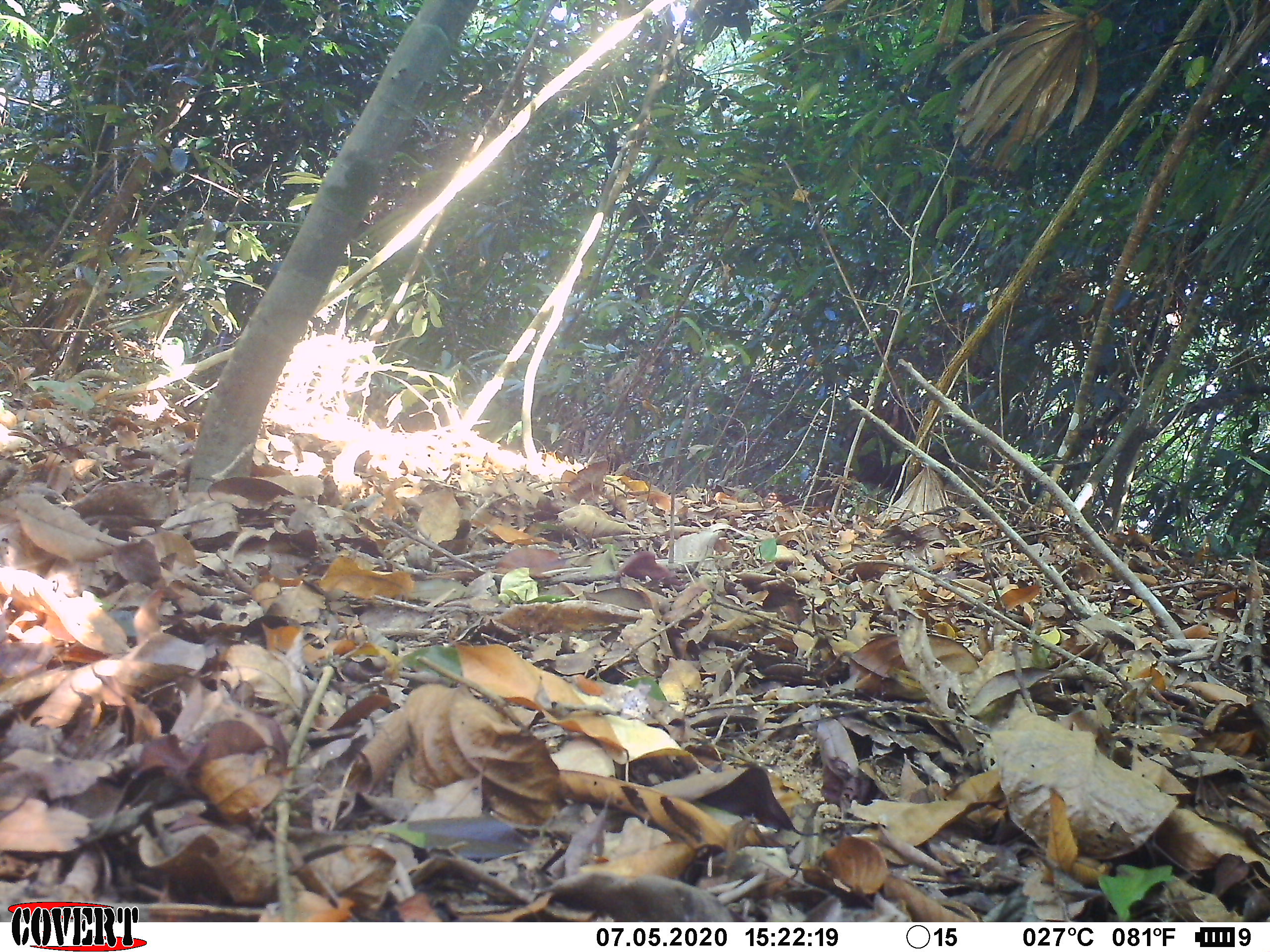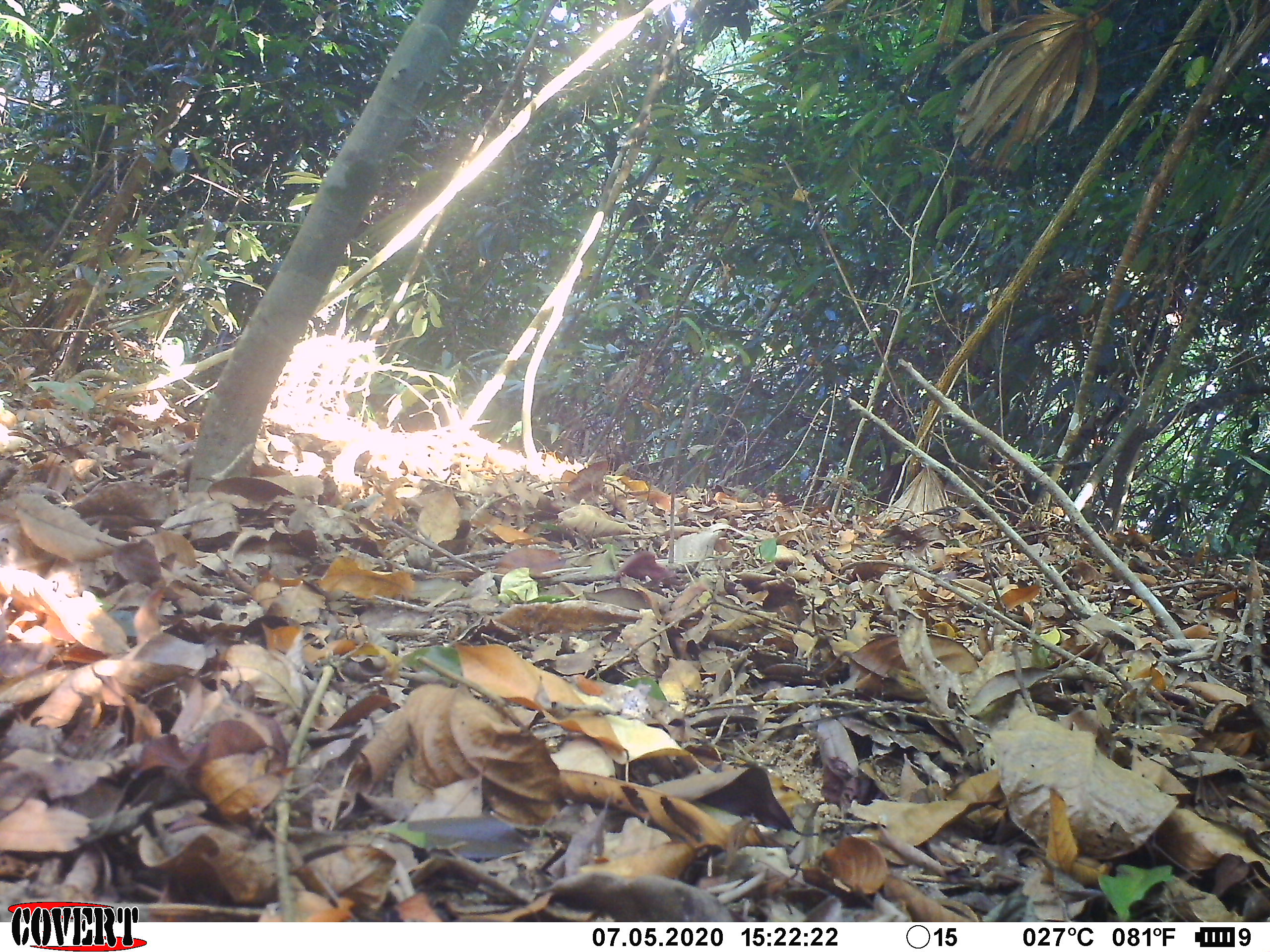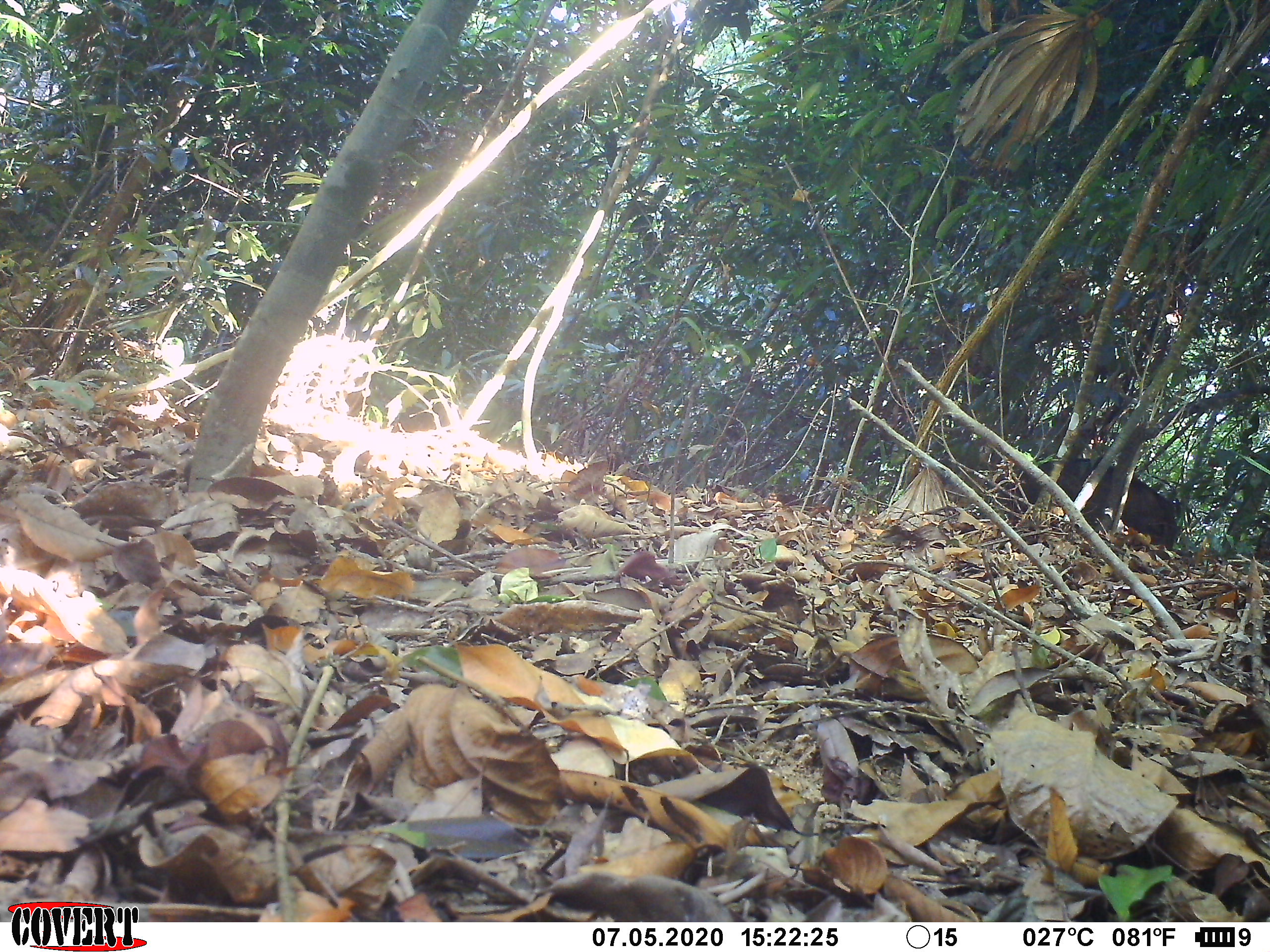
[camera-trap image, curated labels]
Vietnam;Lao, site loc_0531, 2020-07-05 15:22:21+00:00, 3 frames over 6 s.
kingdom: Animalia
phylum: Chordata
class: Mammalia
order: Artiodactyla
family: Suidae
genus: Sus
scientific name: Sus scrofa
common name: eurasian wild pig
Eurasian wild pig (Sus scrofa). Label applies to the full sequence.